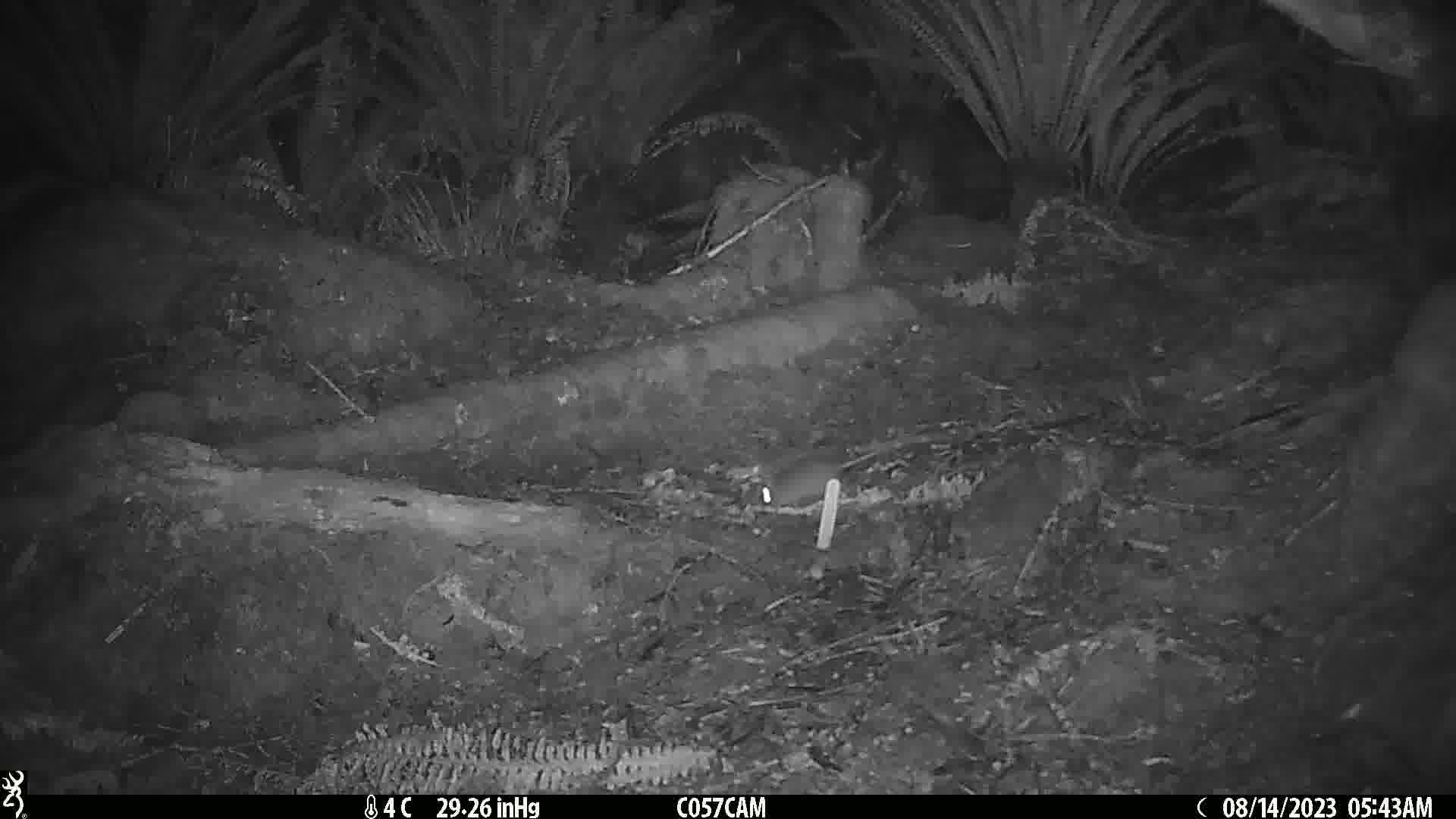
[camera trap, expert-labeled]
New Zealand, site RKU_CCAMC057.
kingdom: Animalia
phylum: Chordata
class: Mammalia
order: Rodentia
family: Muridae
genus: Rattus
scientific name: Rattus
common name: rat